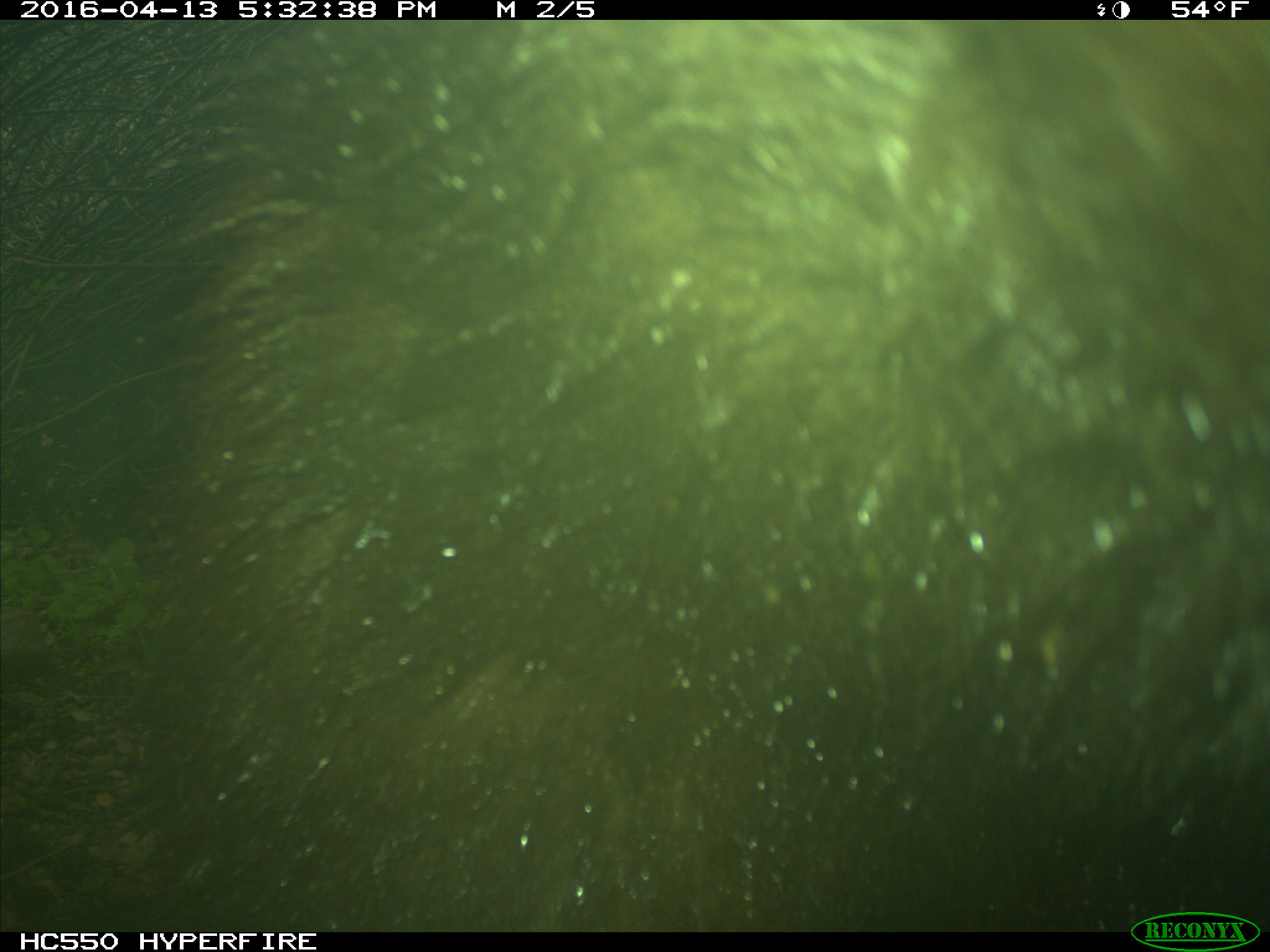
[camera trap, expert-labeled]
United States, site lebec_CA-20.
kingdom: Animalia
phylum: Chordata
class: Mammalia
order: Carnivora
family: Ursidae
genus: Ursus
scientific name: Ursus americanus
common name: american black bear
Ursus americanus (american black bear).